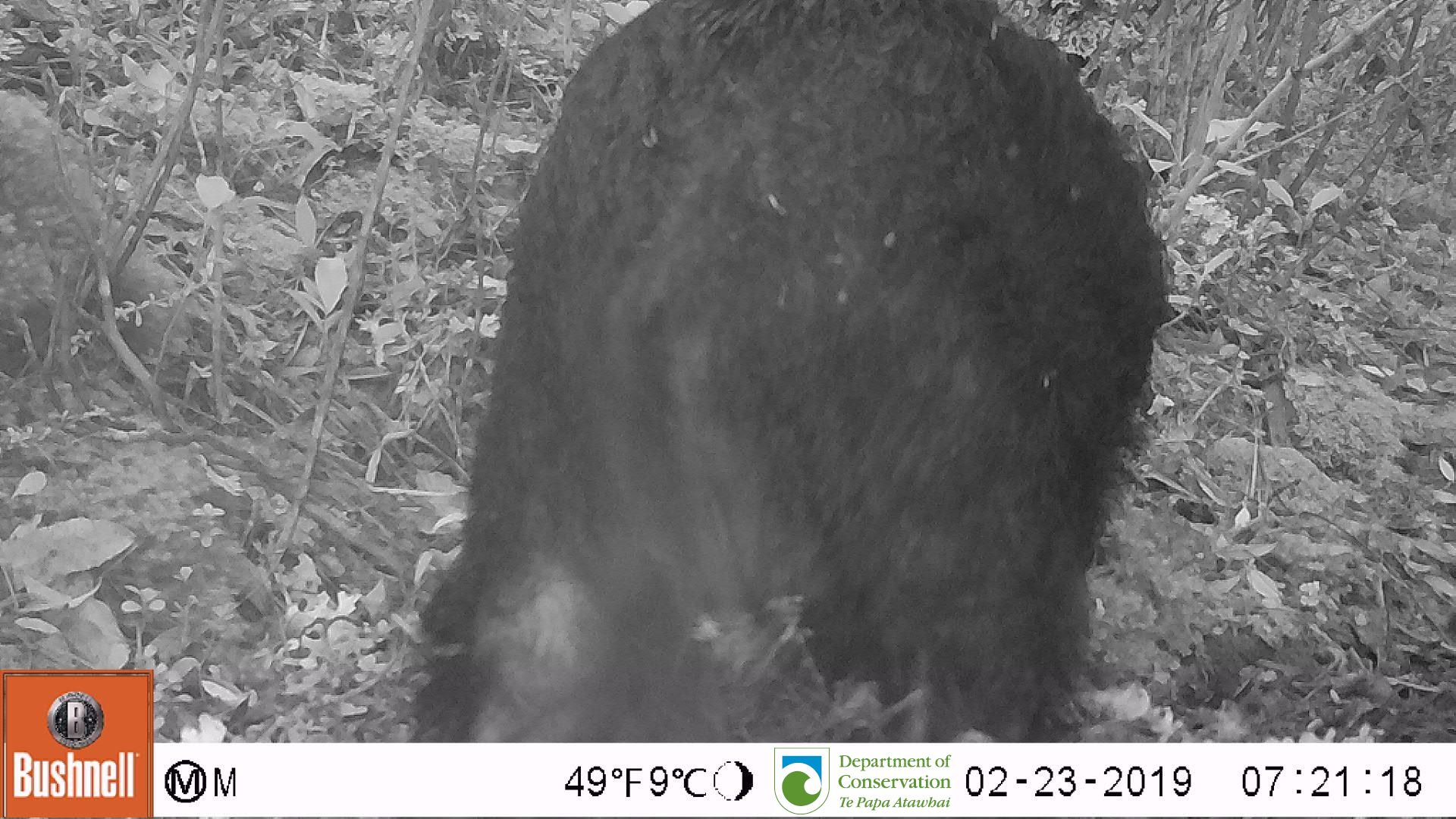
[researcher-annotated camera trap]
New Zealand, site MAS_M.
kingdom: Animalia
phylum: Chordata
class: Mammalia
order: Artiodactyla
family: Suidae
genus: Sus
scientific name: Sus scrofa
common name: pig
Pig (Sus scrofa).